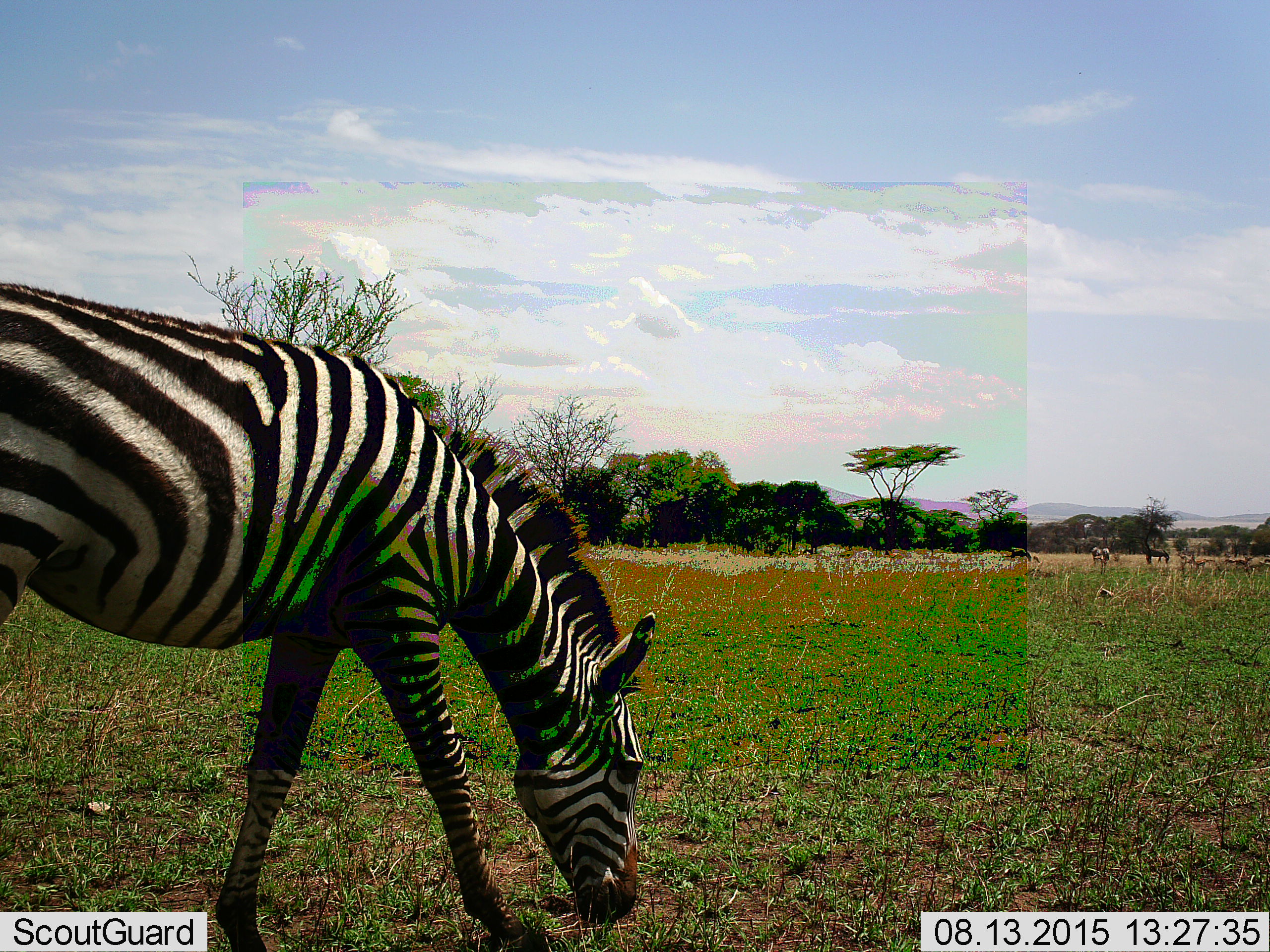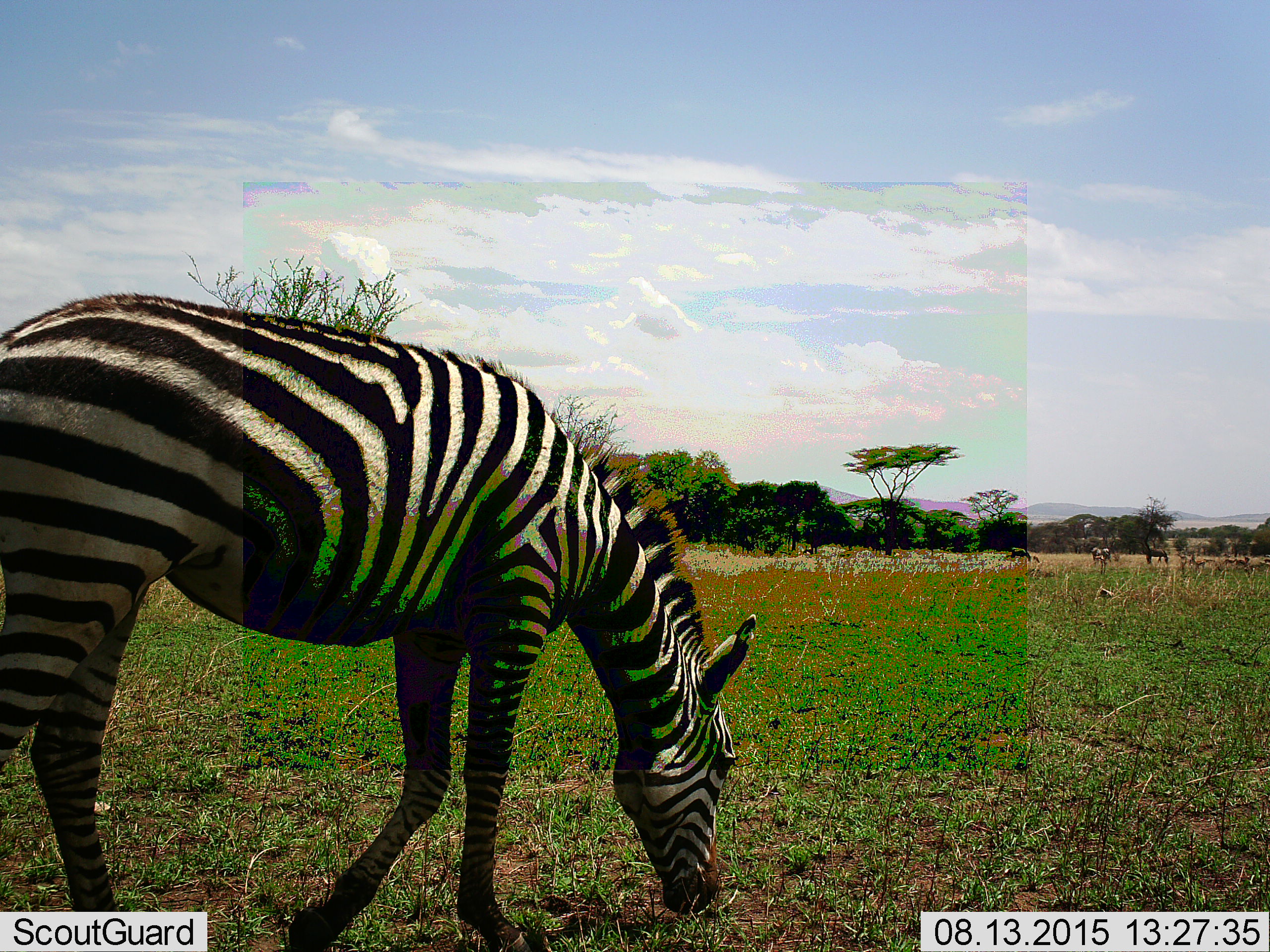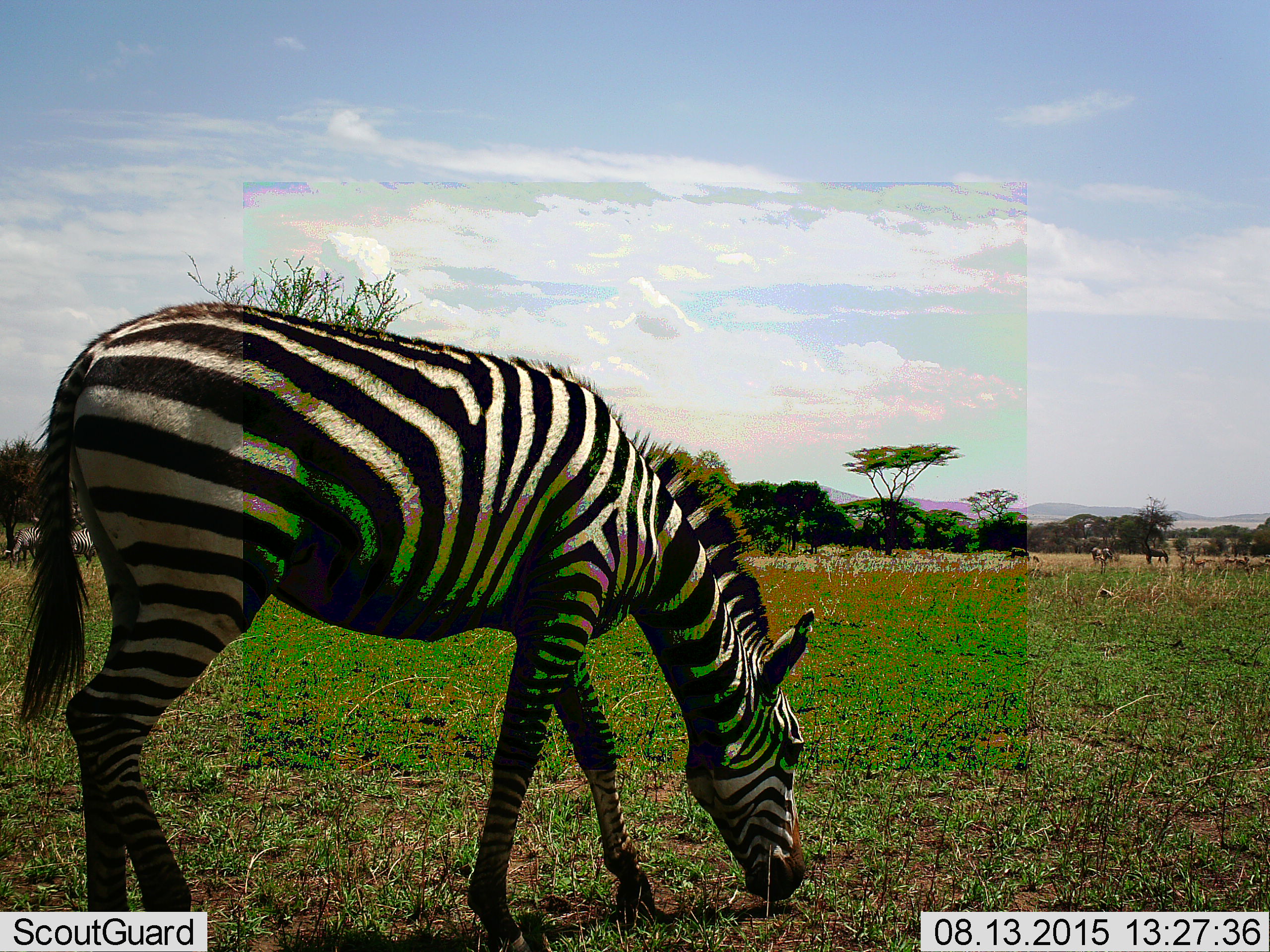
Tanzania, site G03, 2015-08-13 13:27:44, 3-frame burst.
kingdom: Animalia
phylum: Chordata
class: Mammalia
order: Perissodactyla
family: Equidae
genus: Equus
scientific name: Equus quagga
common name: plains zebra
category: zebra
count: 1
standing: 16%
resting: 0%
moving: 37%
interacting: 0%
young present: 5%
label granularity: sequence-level